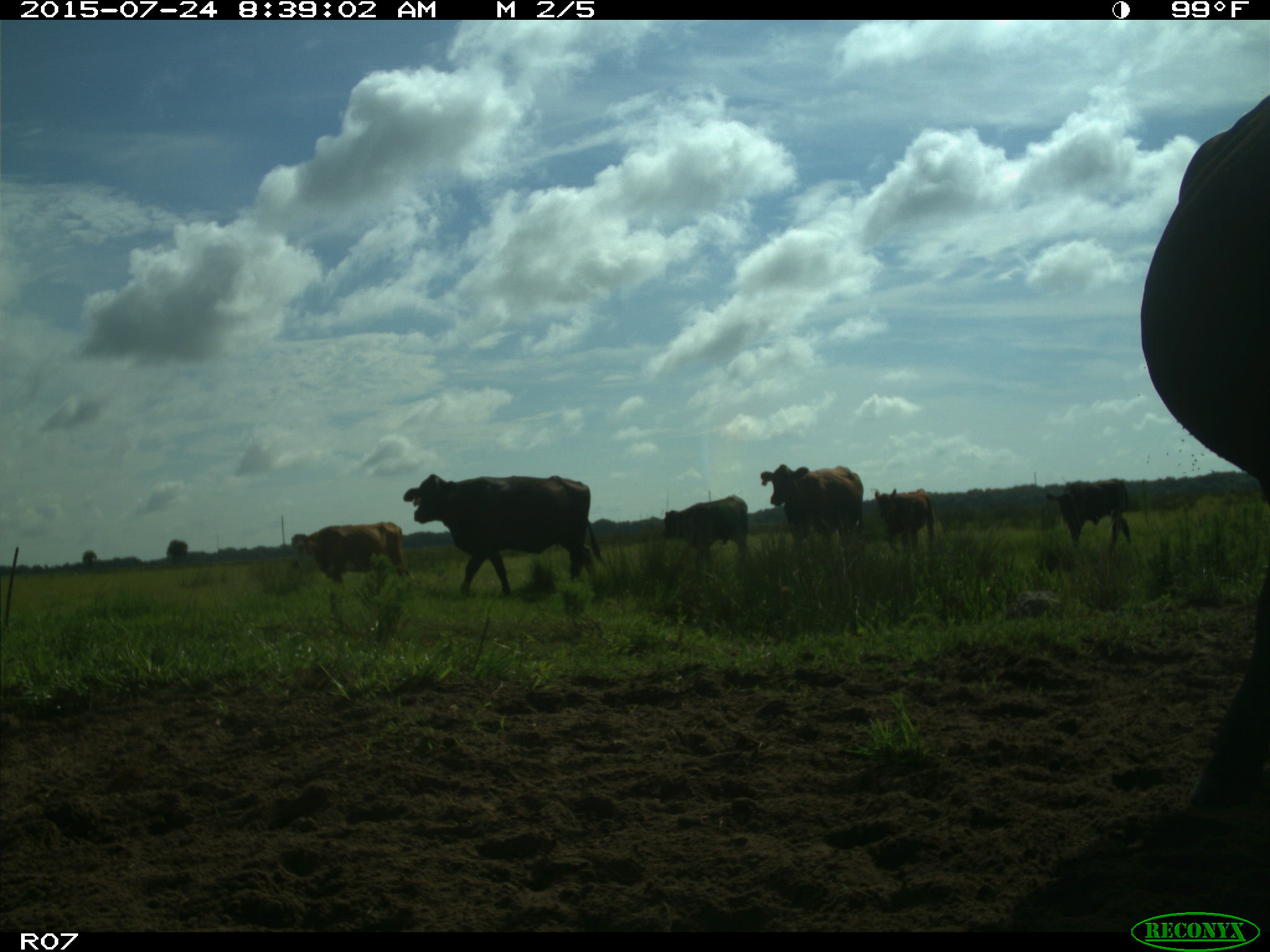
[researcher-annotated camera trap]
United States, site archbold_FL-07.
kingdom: Animalia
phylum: Chordata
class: Mammalia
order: Artiodactyla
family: Bovidae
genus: Bos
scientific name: Bos taurus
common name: domestic cow